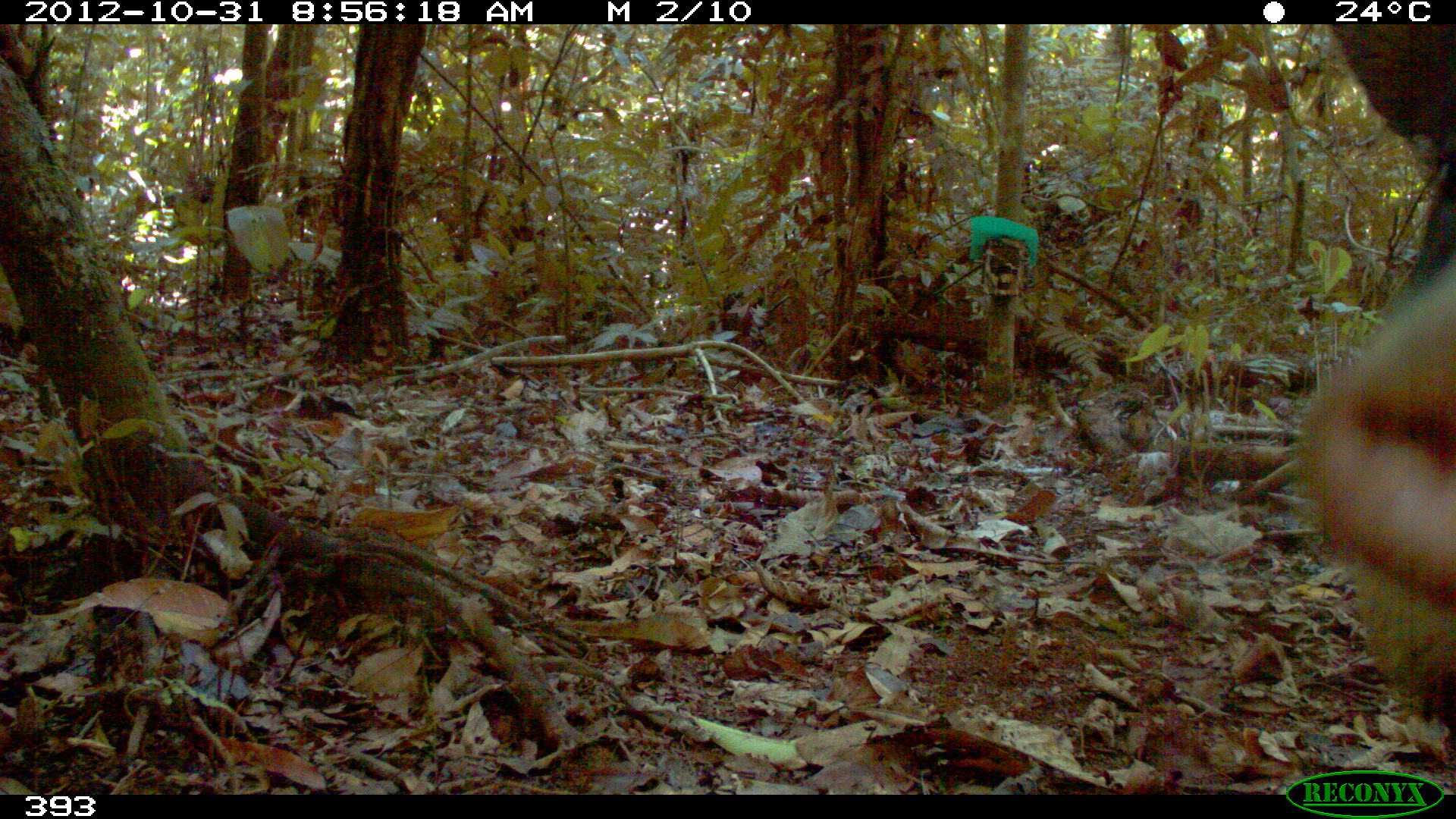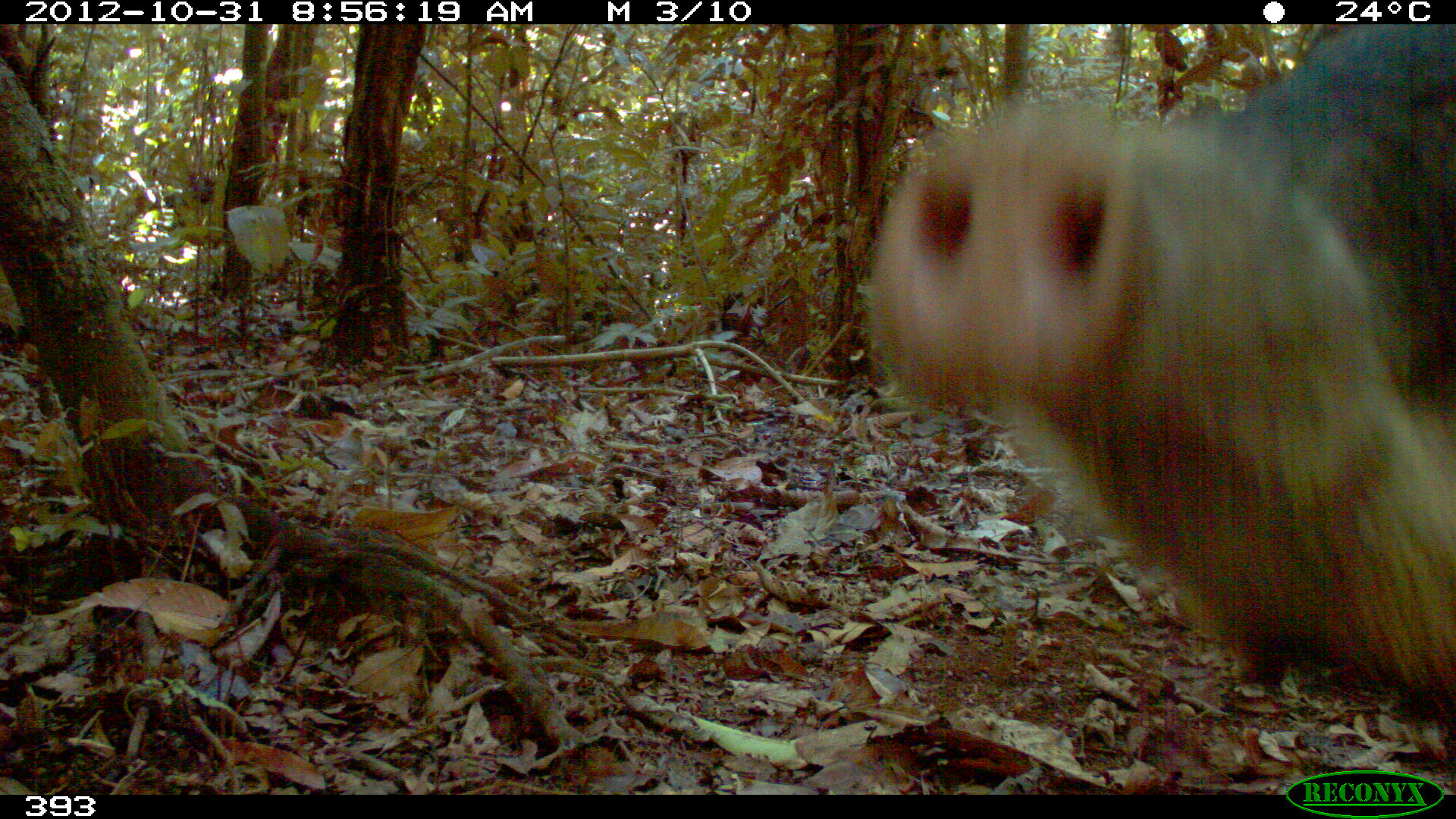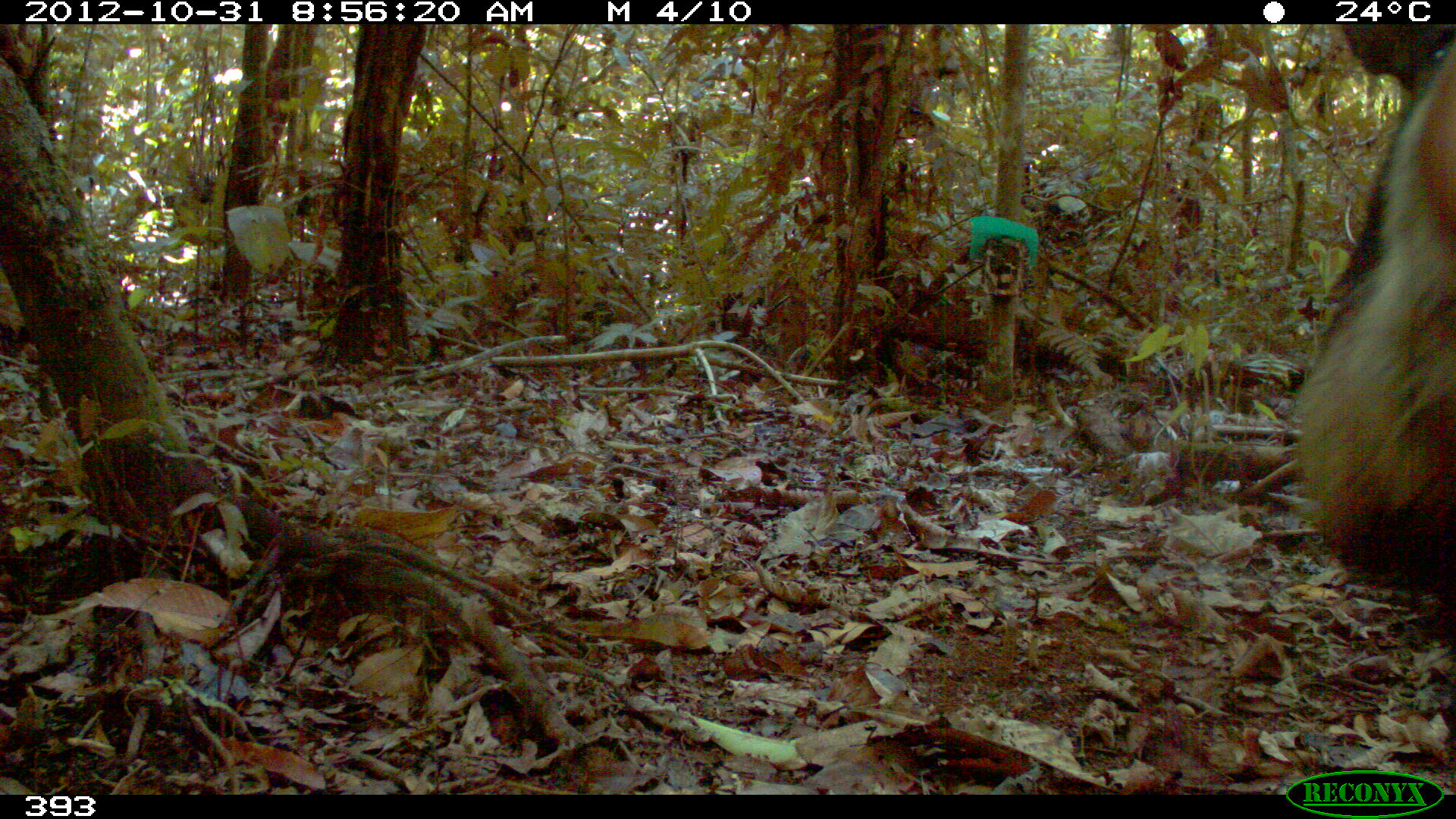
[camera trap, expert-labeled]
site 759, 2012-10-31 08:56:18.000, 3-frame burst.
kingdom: Animalia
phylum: Chordata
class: Mammalia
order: Artiodactyla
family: Tayassuidae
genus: Tayassu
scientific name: Tayassu pecari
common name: white-lipped peccary